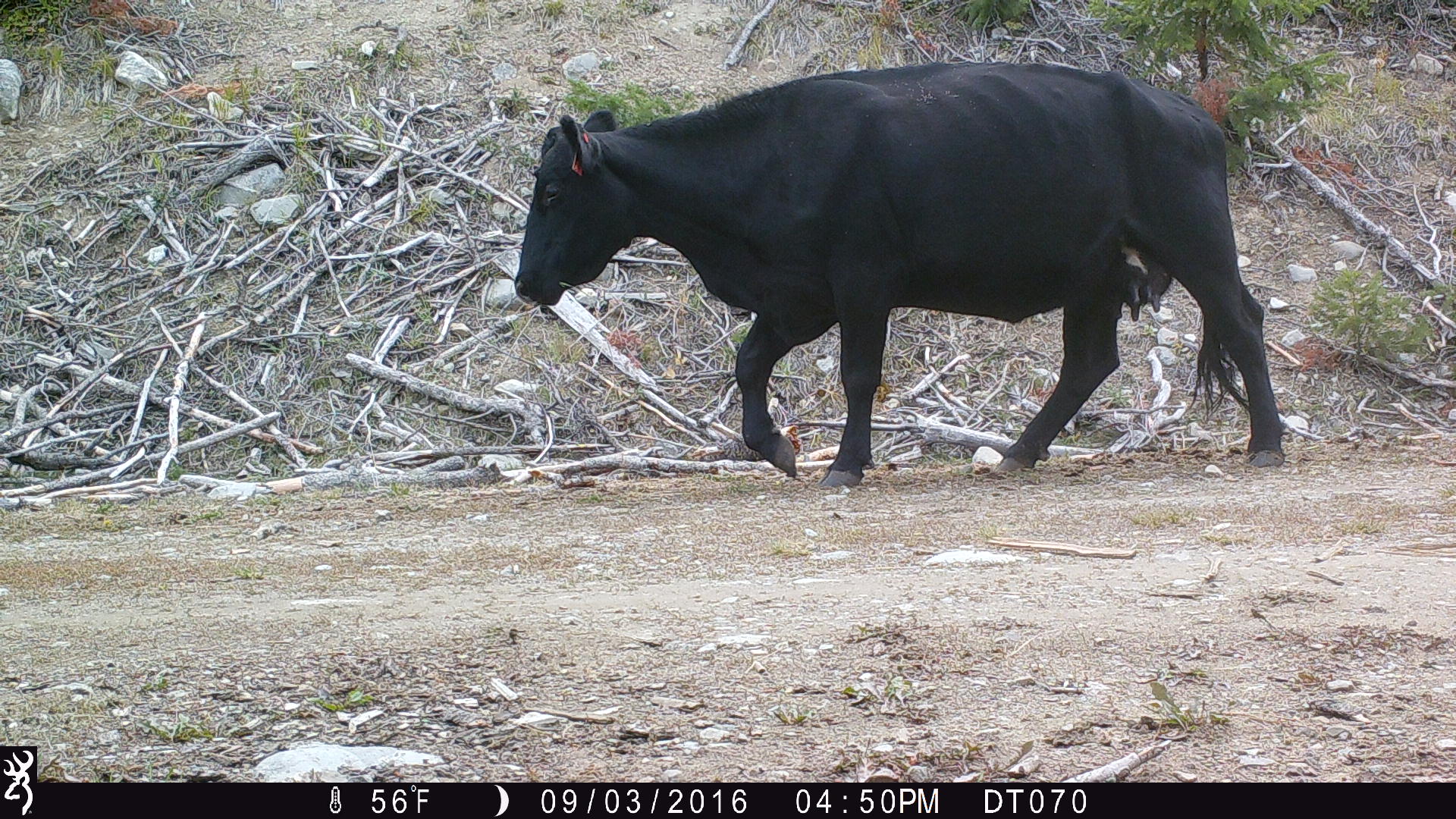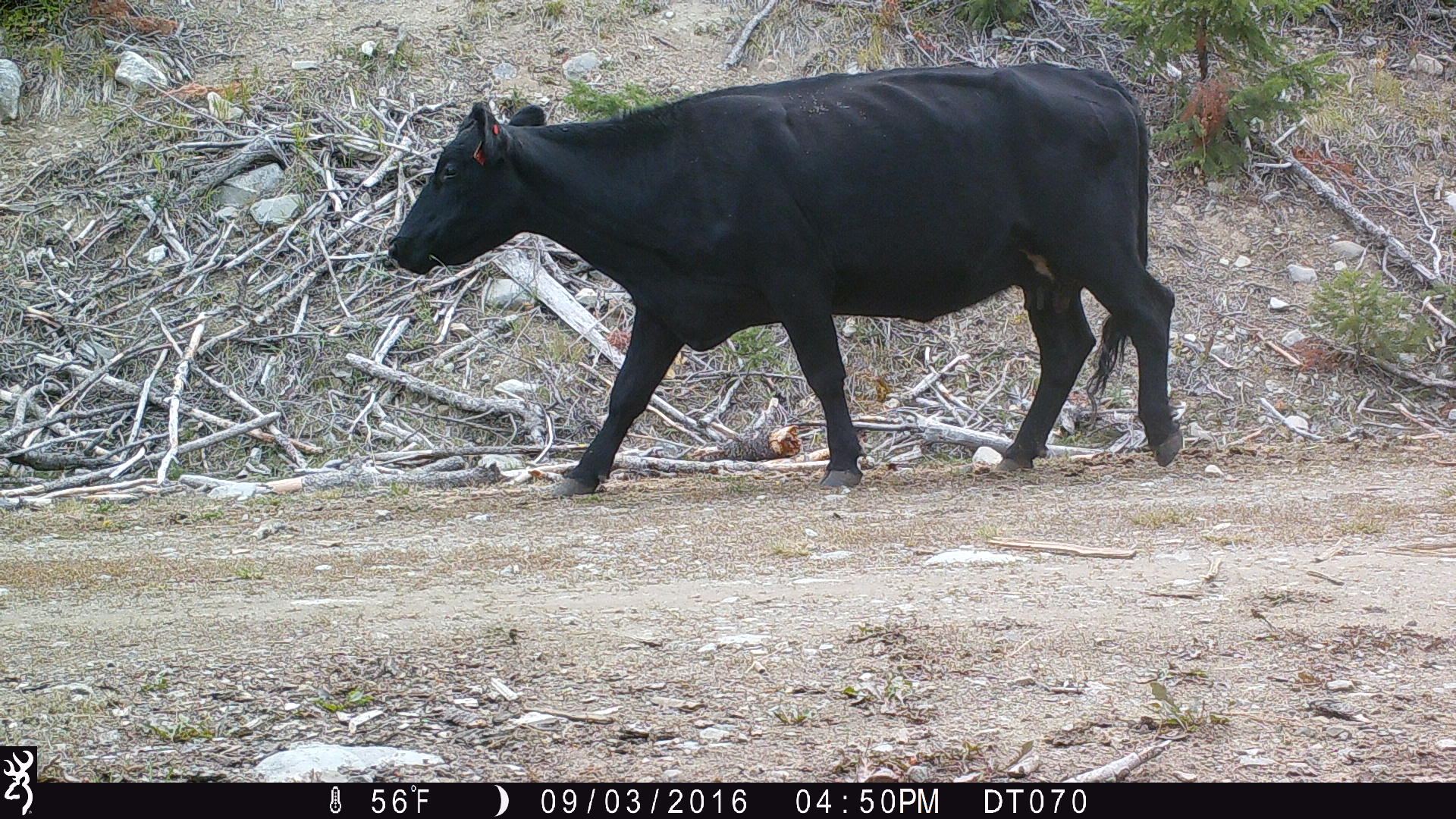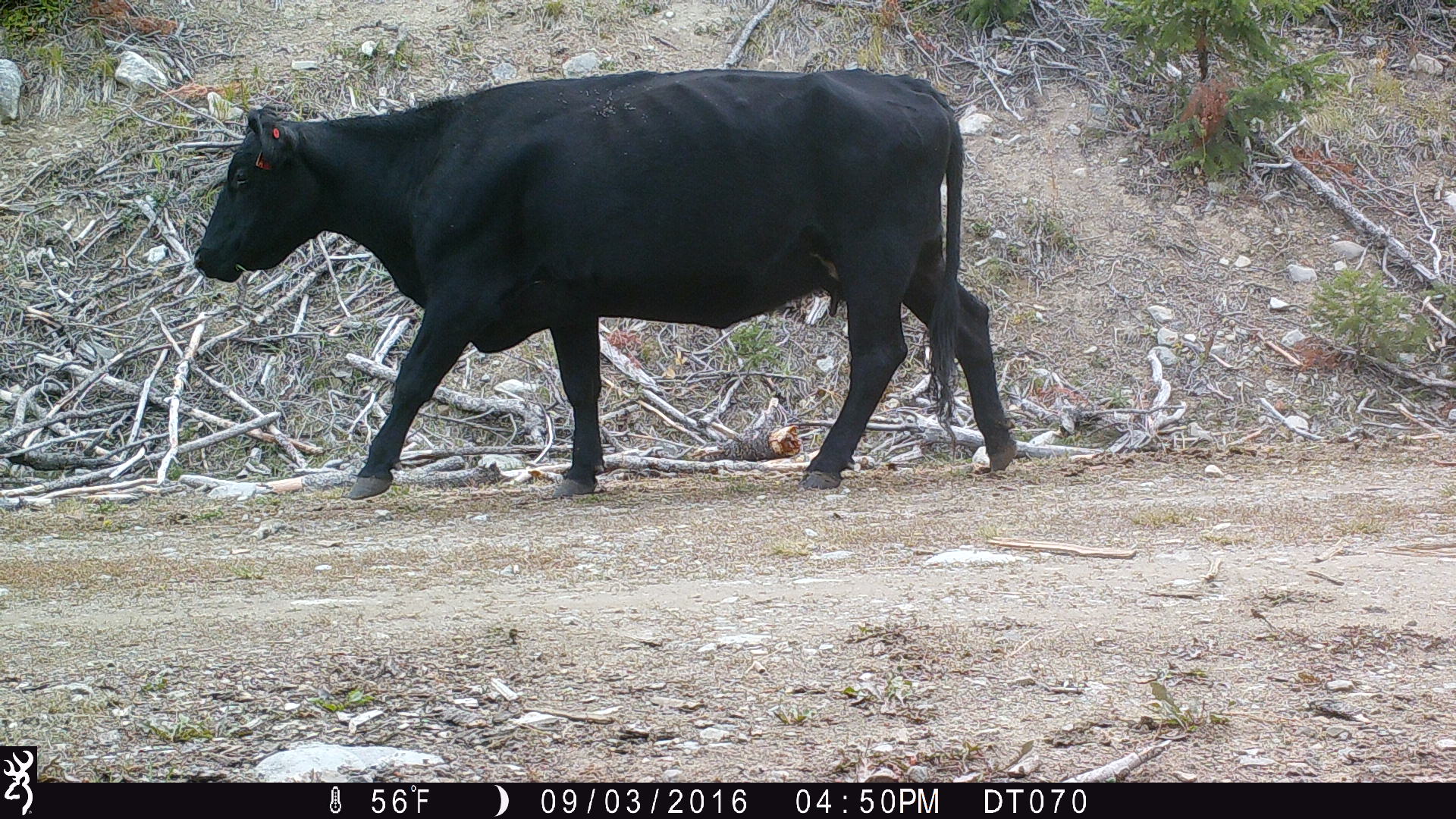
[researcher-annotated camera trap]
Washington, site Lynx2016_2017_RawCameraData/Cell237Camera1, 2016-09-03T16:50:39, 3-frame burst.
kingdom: Animalia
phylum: Chordata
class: Mammalia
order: Artiodactyla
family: Bovidae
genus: Bos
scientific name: Bos taurus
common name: domestic cattle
Domestic cattle (Bos taurus). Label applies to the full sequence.